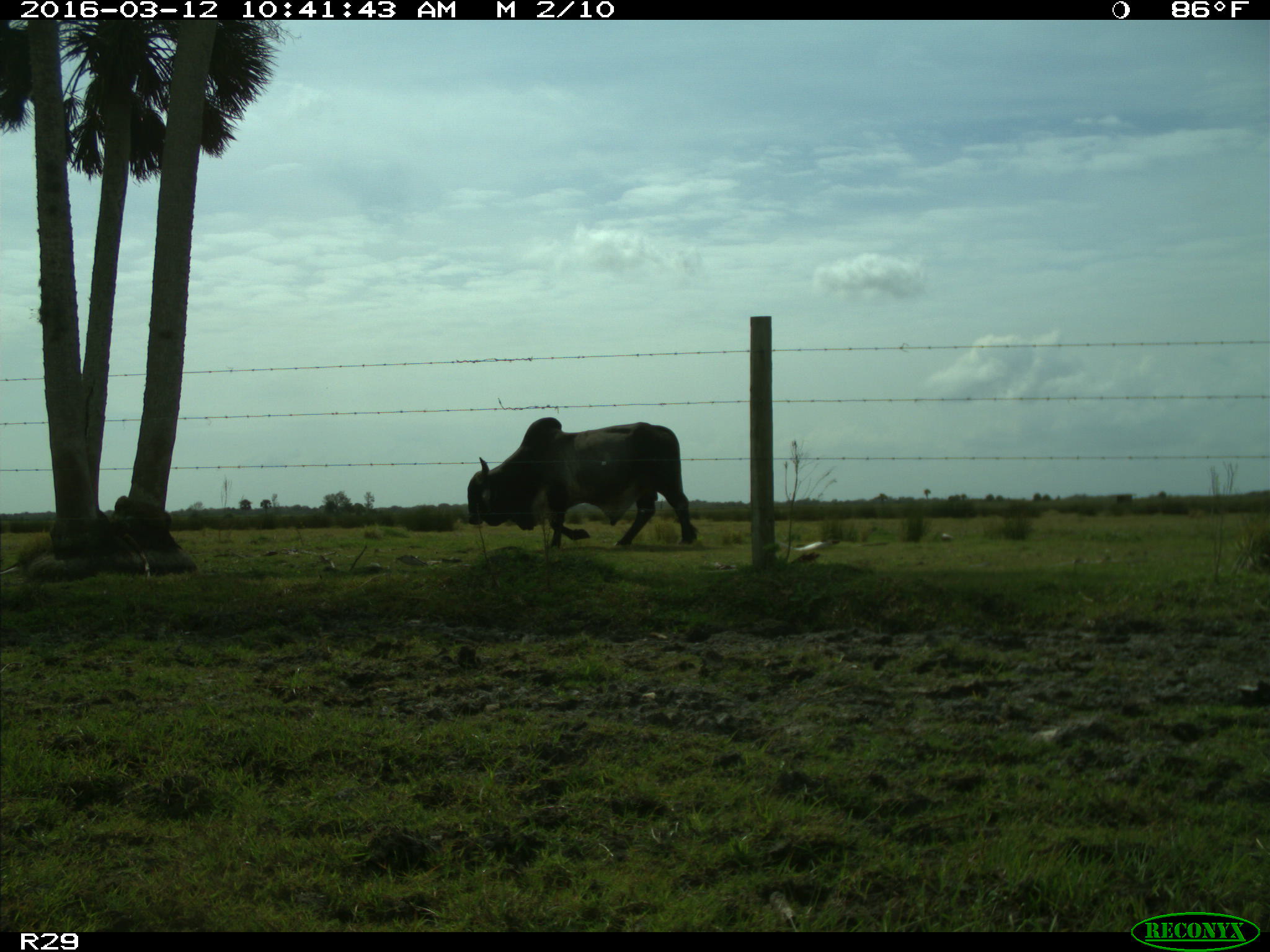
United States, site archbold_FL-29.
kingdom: Animalia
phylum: Chordata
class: Mammalia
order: Artiodactyla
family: Bovidae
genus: Bos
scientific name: Bos taurus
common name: domestic cow